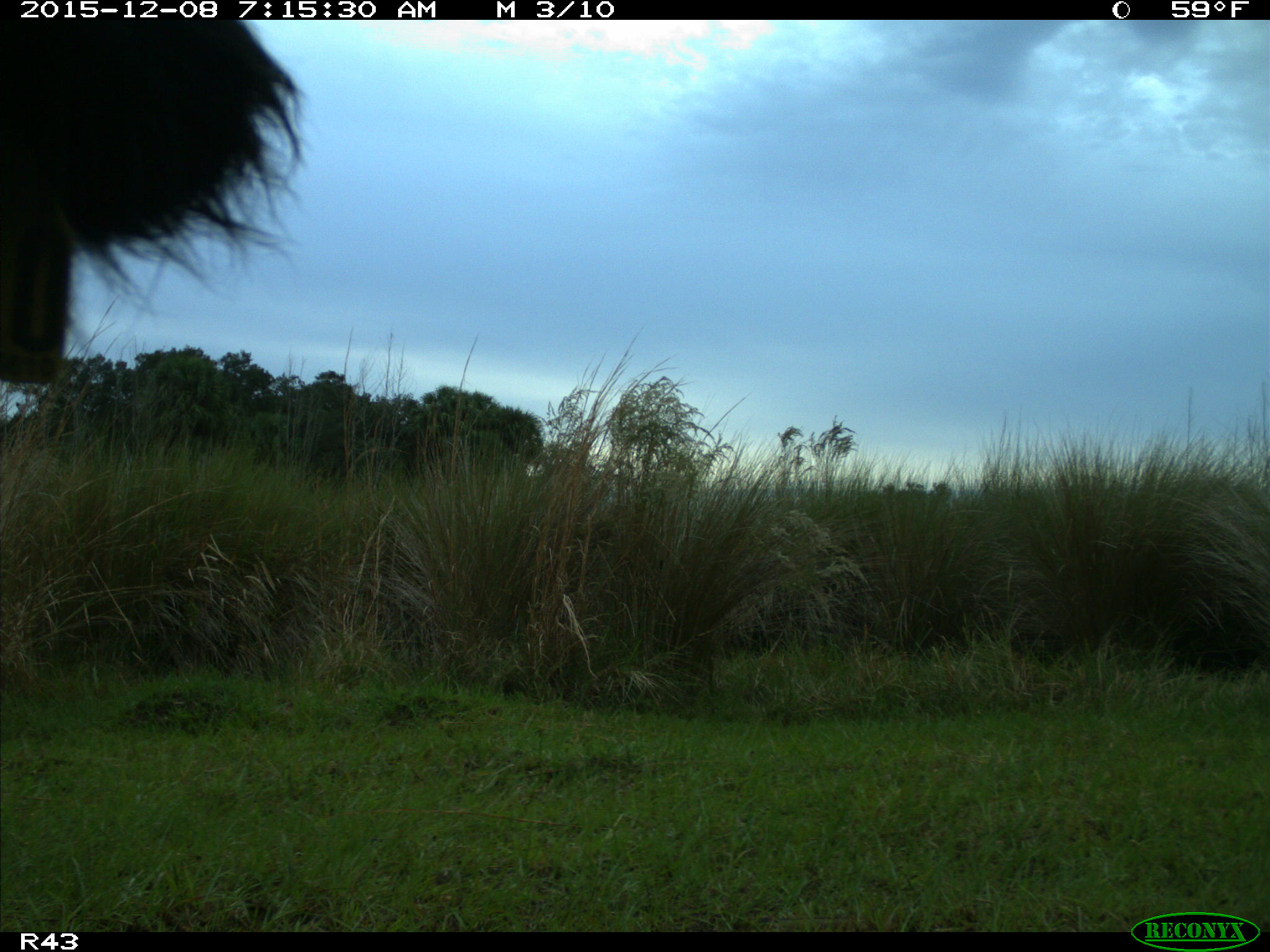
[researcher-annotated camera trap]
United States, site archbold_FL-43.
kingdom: Animalia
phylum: Chordata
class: Mammalia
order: Artiodactyla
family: Bovidae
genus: Bos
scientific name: Bos taurus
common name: domestic cow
Bos taurus (domestic cow).